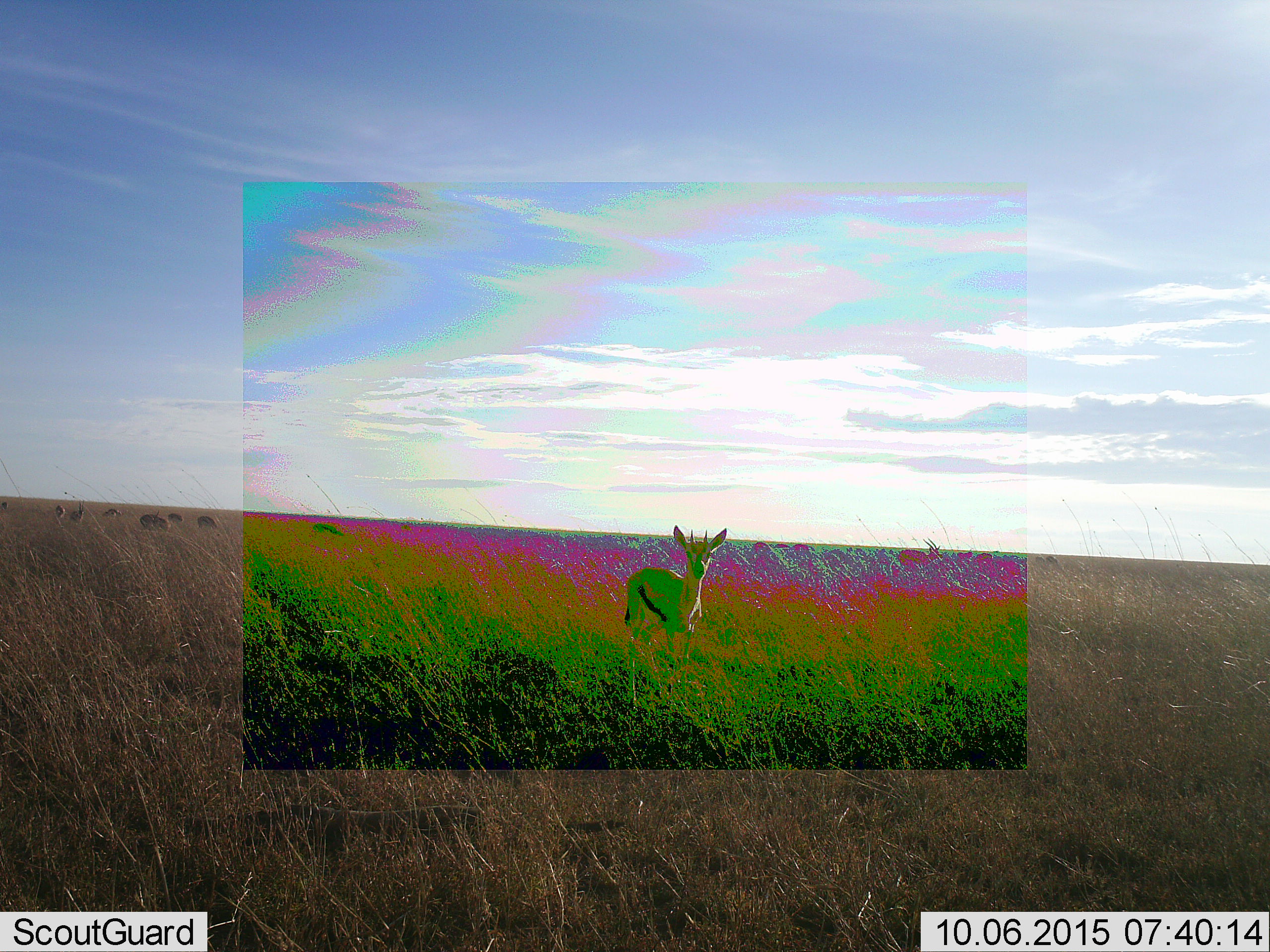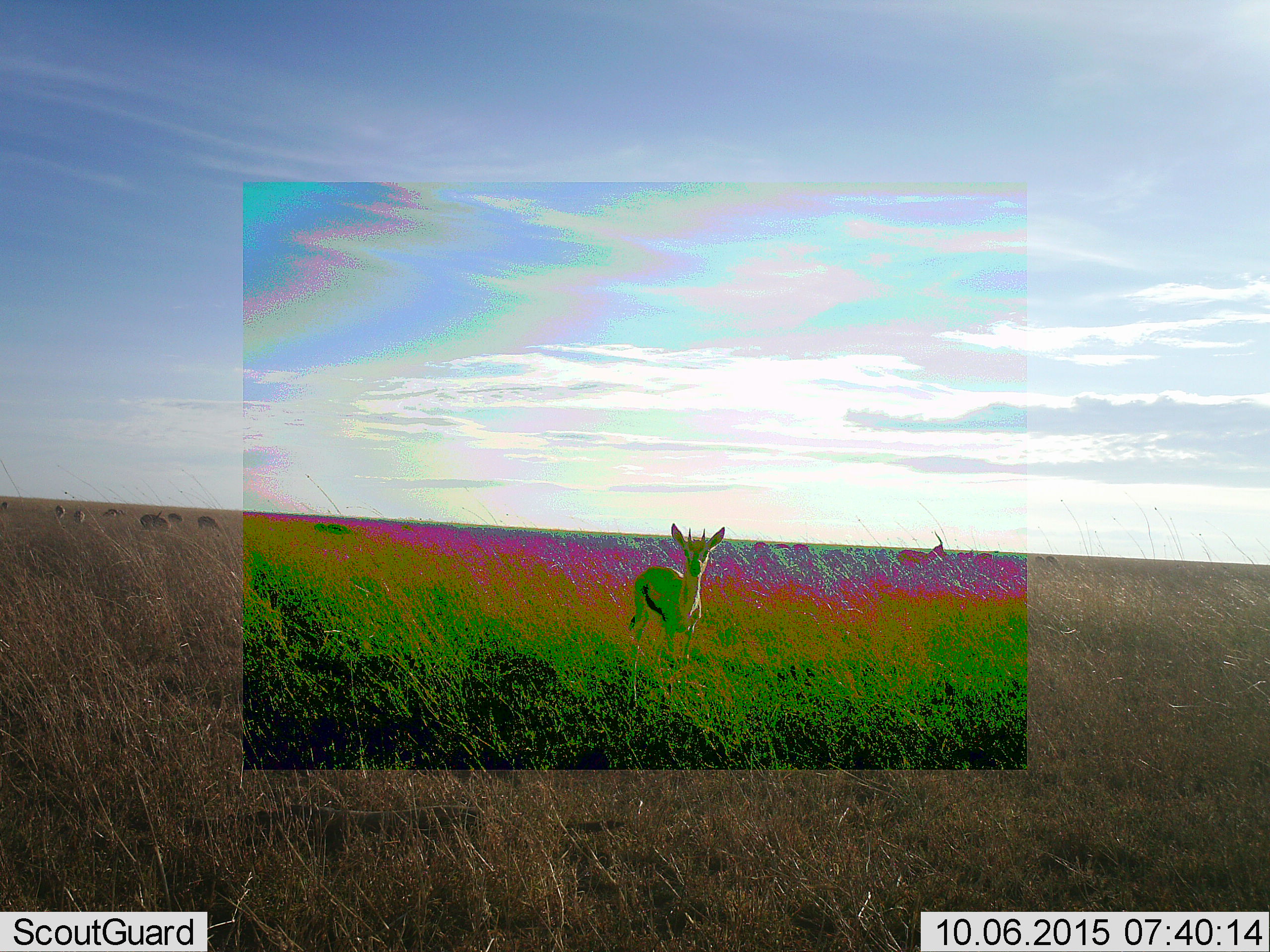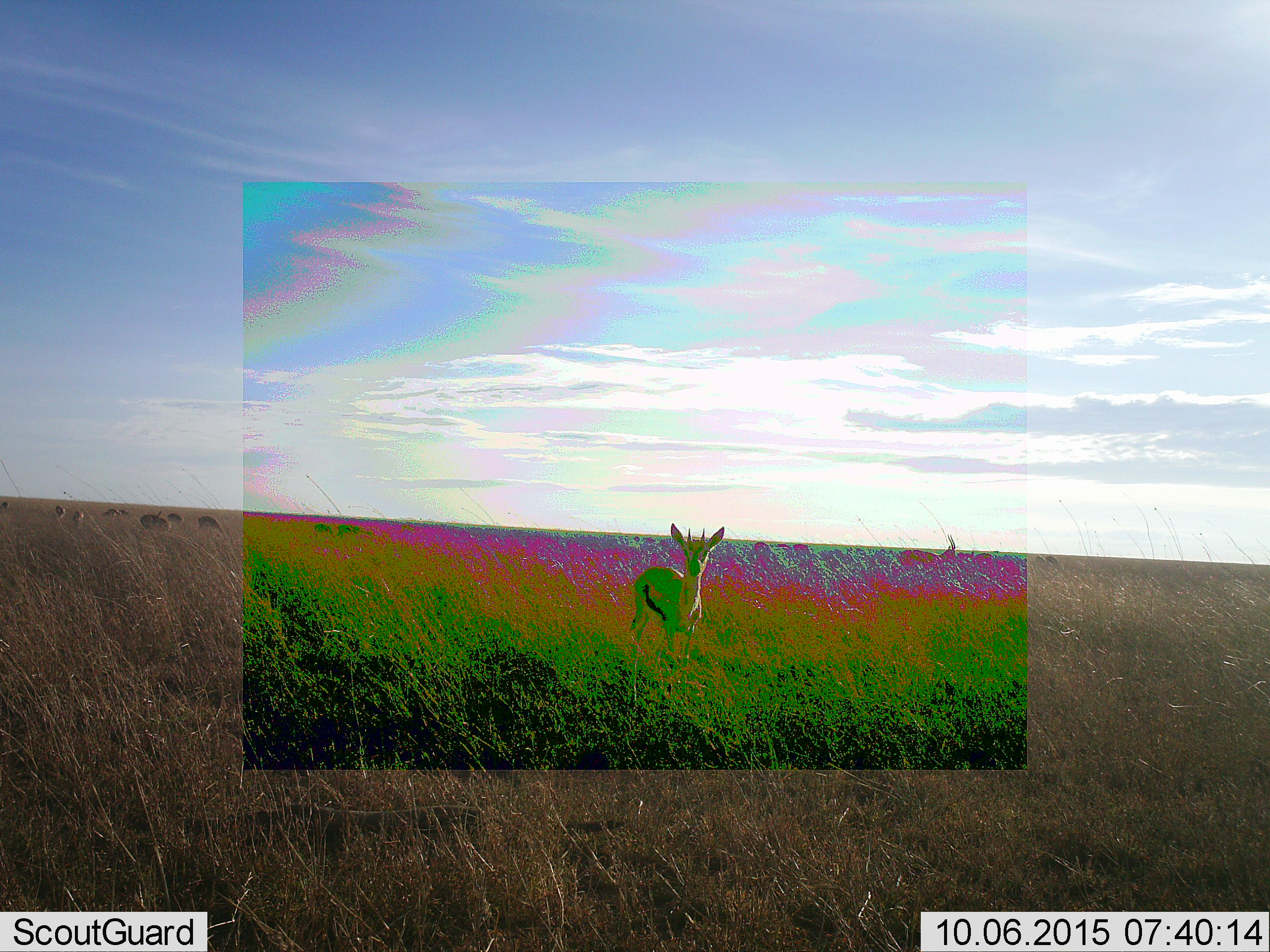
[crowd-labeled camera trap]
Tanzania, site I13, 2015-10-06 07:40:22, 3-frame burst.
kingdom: Animalia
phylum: Chordata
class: Mammalia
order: Artiodactyla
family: Bovidae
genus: Eudorcas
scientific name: Eudorcas thomsonii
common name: thomson's gazelle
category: gazellethomsons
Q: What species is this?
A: Gazellethomsons (thomson's gazelle) (Eudorcas thomsonii).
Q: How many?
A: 11-50.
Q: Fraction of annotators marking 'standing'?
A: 100%.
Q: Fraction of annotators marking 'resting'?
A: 0%.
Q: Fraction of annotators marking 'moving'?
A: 11%.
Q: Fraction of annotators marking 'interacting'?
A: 0%.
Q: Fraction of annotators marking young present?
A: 0%.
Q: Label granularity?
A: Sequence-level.